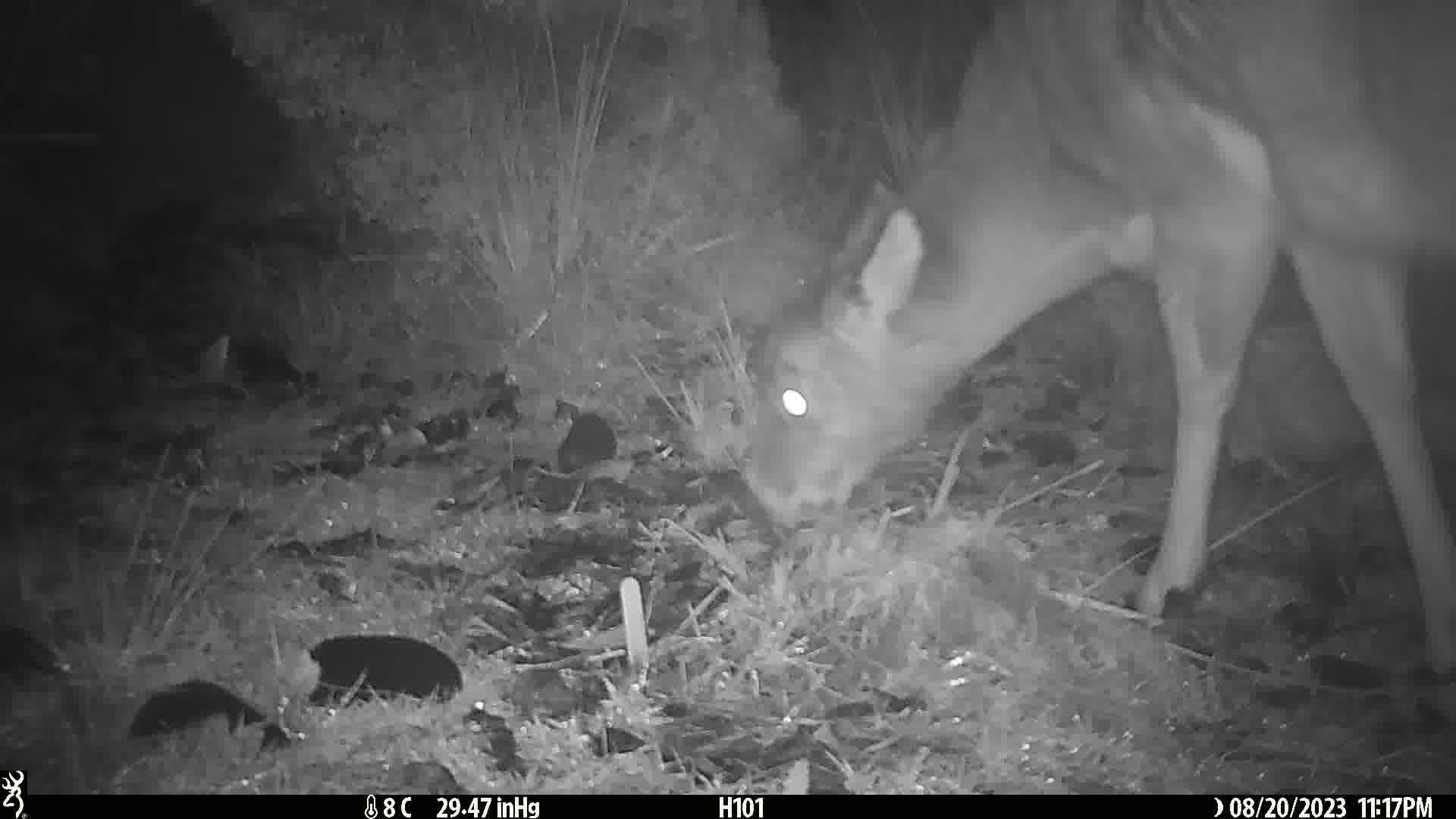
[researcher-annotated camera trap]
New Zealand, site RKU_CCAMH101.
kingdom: Animalia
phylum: Chordata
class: Mammalia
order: Artiodactyla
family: Cervidae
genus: Odocoileus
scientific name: Odocoileus virginianus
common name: white-tailed deer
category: white tailed deer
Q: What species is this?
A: White tailed deer (white-tailed deer) (Odocoileus virginianus).